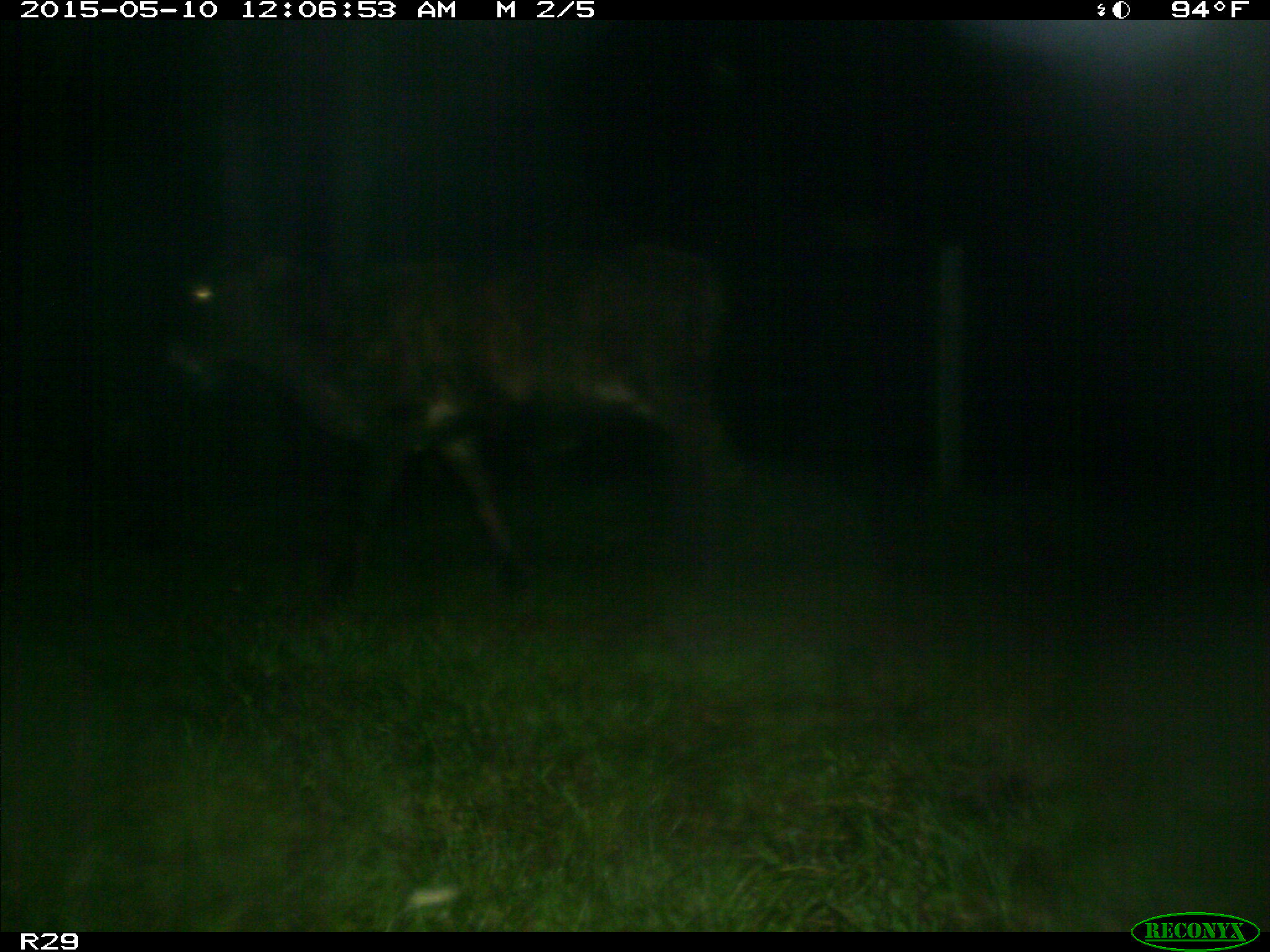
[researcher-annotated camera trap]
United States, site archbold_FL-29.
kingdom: Animalia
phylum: Chordata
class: Mammalia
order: Artiodactyla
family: Bovidae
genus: Bos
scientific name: Bos taurus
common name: domestic cow